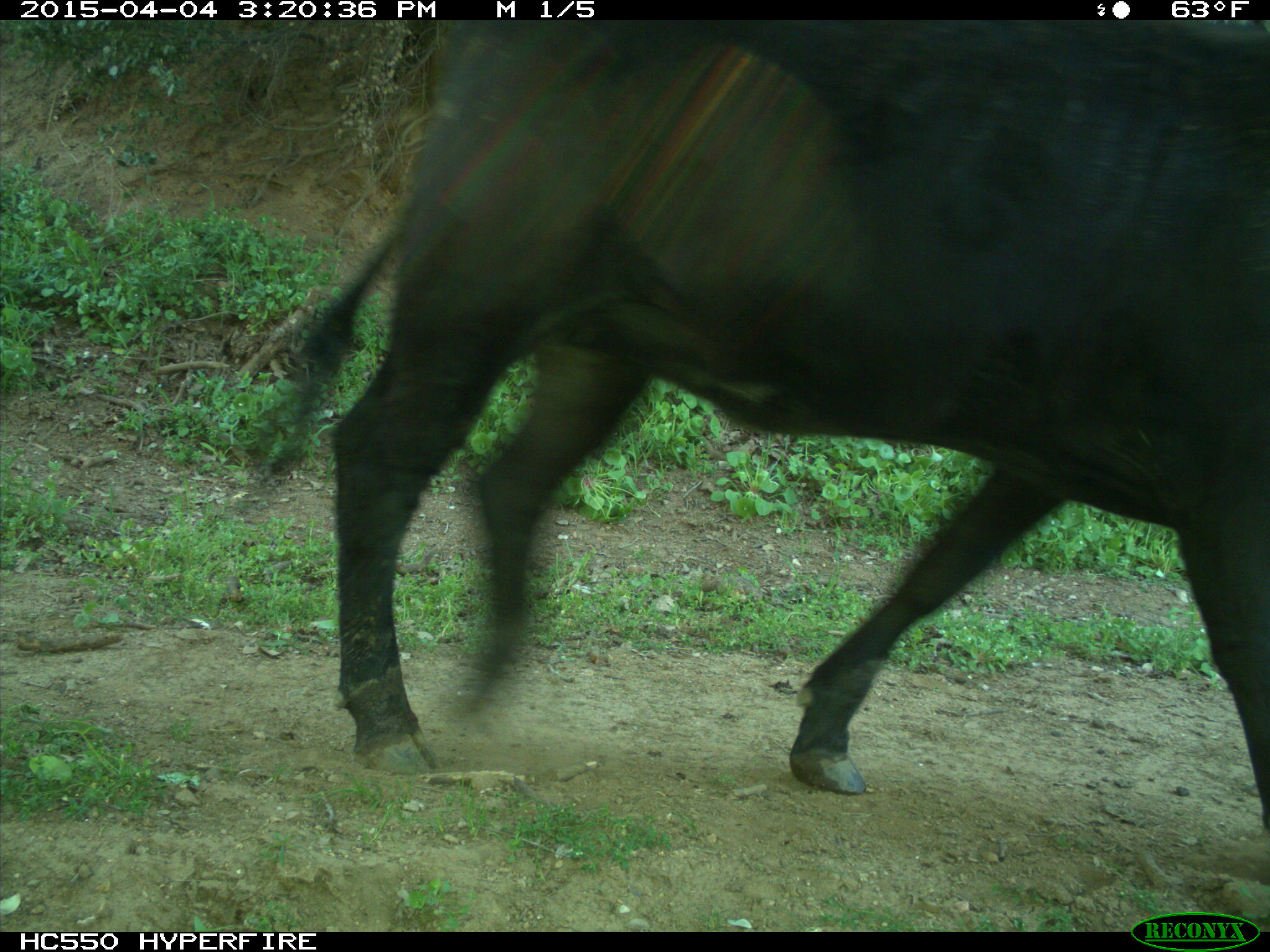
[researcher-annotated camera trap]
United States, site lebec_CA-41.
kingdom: Animalia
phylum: Chordata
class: Mammalia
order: Artiodactyla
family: Bovidae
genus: Bos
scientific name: Bos taurus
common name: domestic cow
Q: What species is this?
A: Bos taurus (domestic cow).